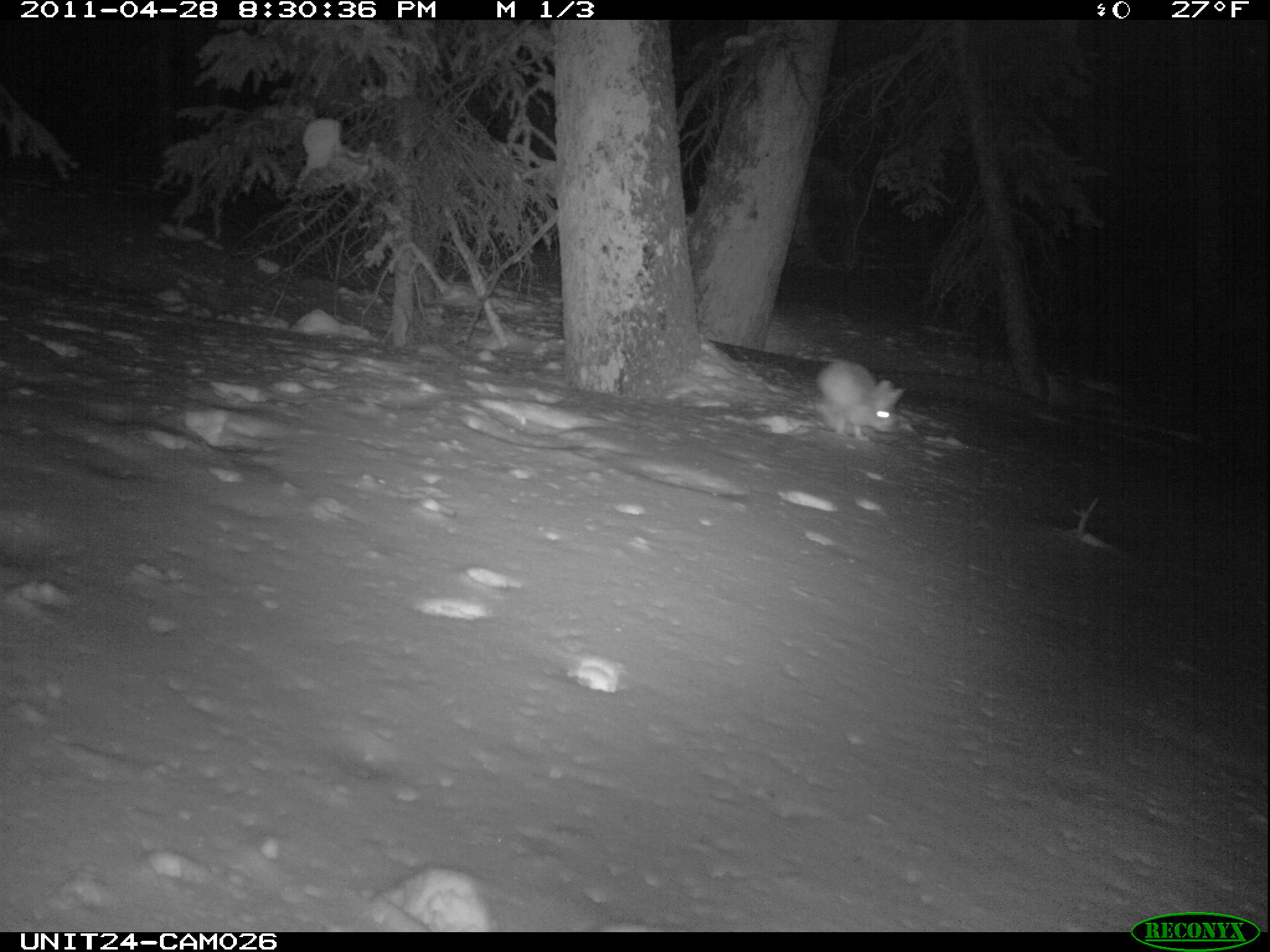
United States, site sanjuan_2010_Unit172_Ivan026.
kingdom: Animalia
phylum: Chordata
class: Mammalia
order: Lagomorpha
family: Leporidae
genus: Lepus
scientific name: Lepus americanus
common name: snowshoe hare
Lepus americanus (snowshoe hare).